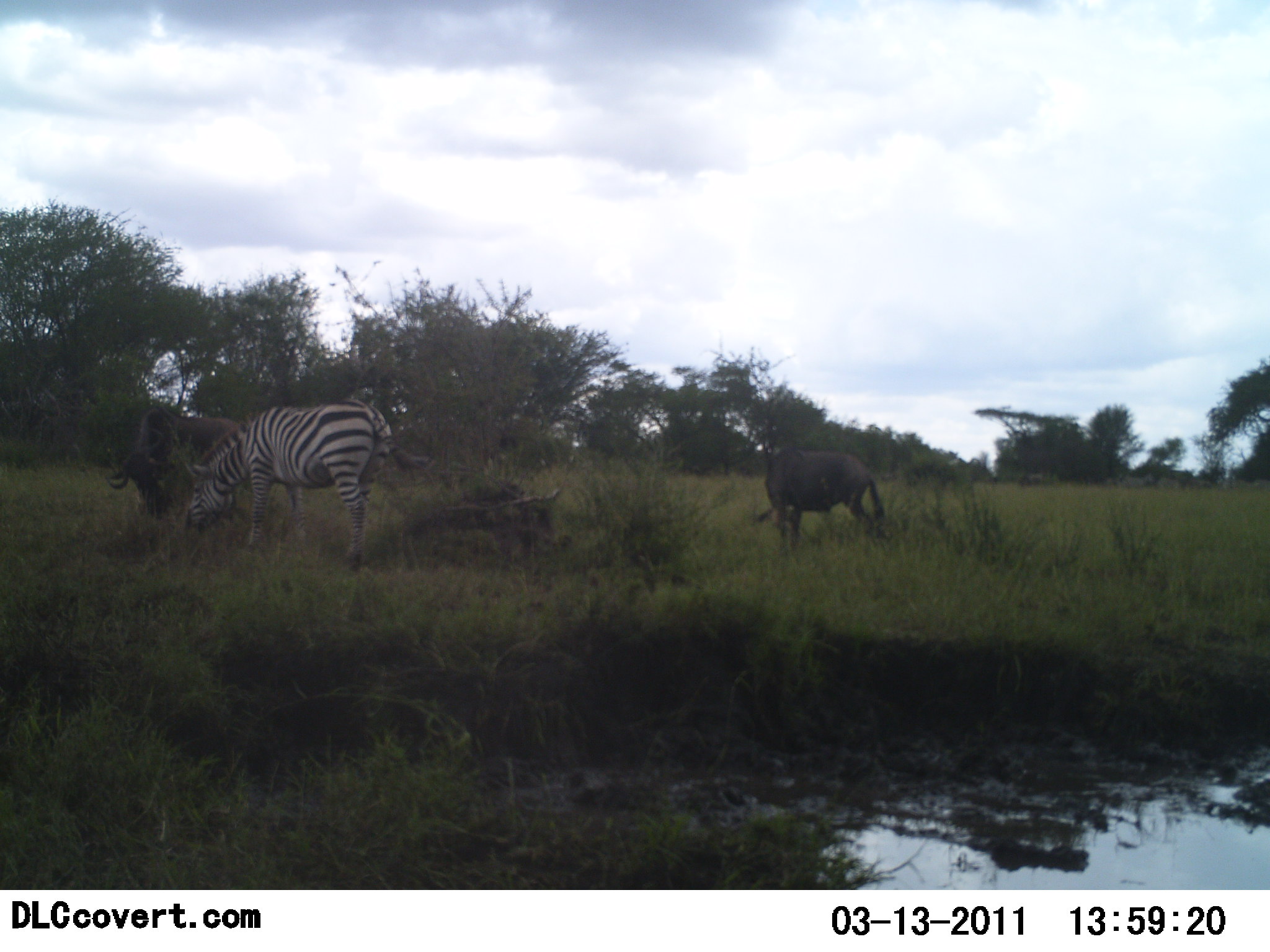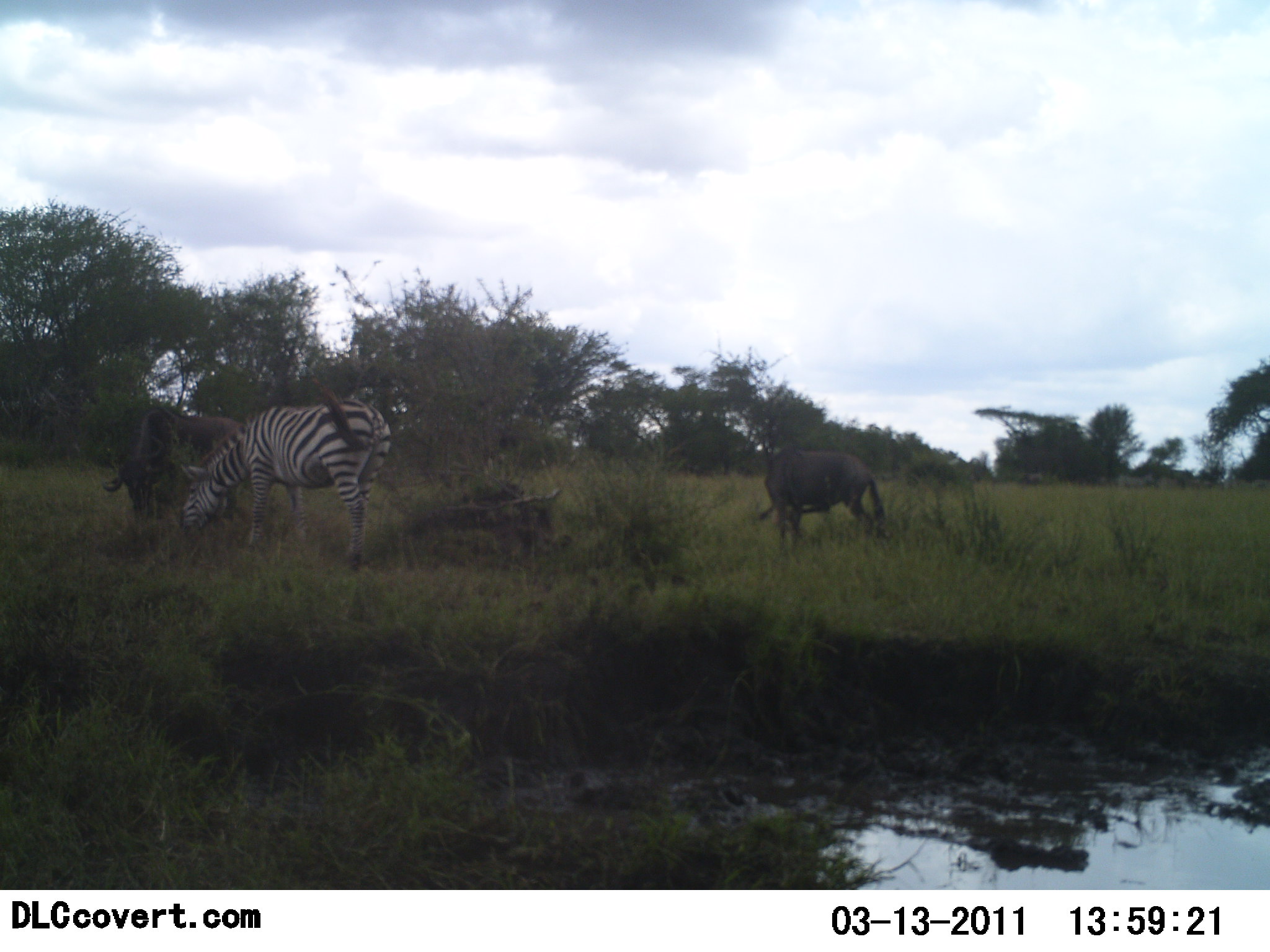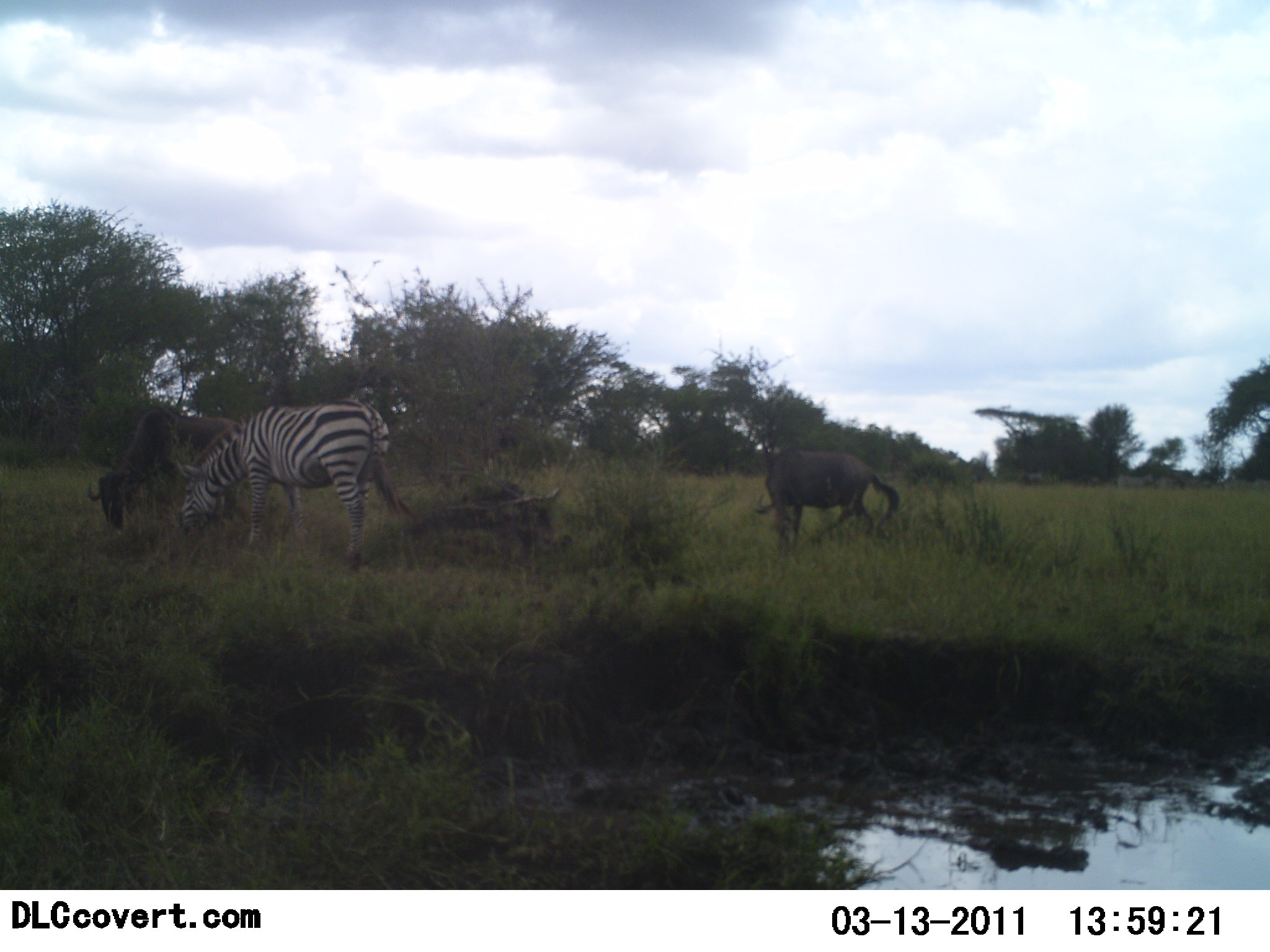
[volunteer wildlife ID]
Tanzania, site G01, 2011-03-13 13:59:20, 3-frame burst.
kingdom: Animalia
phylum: Chordata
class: Mammalia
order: Artiodactyla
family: Bovidae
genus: Connochaetes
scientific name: Connochaetes taurinus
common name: blue wildebeest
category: wildebeest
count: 2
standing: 15%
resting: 0%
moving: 8%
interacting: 0%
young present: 0%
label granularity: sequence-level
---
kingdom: Animalia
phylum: Chordata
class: Mammalia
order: Perissodactyla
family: Equidae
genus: Equus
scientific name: Equus quagga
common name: plains zebra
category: zebra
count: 1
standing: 21%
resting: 0%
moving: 0%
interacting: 0%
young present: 0%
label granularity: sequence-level